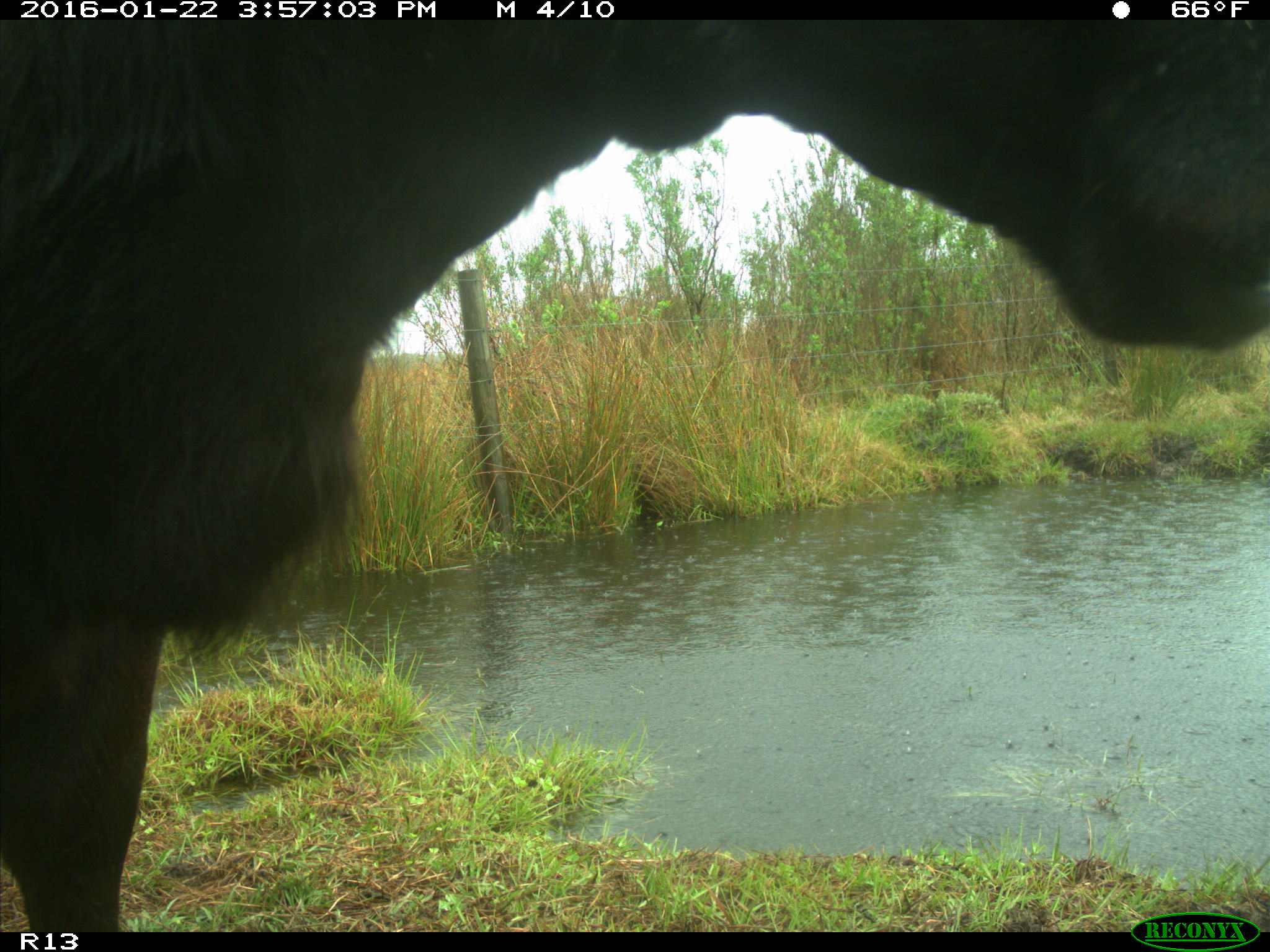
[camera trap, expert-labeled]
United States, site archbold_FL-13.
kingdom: Animalia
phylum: Chordata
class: Mammalia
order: Artiodactyla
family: Bovidae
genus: Bos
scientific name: Bos taurus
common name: domestic cow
Bos taurus (domestic cow).